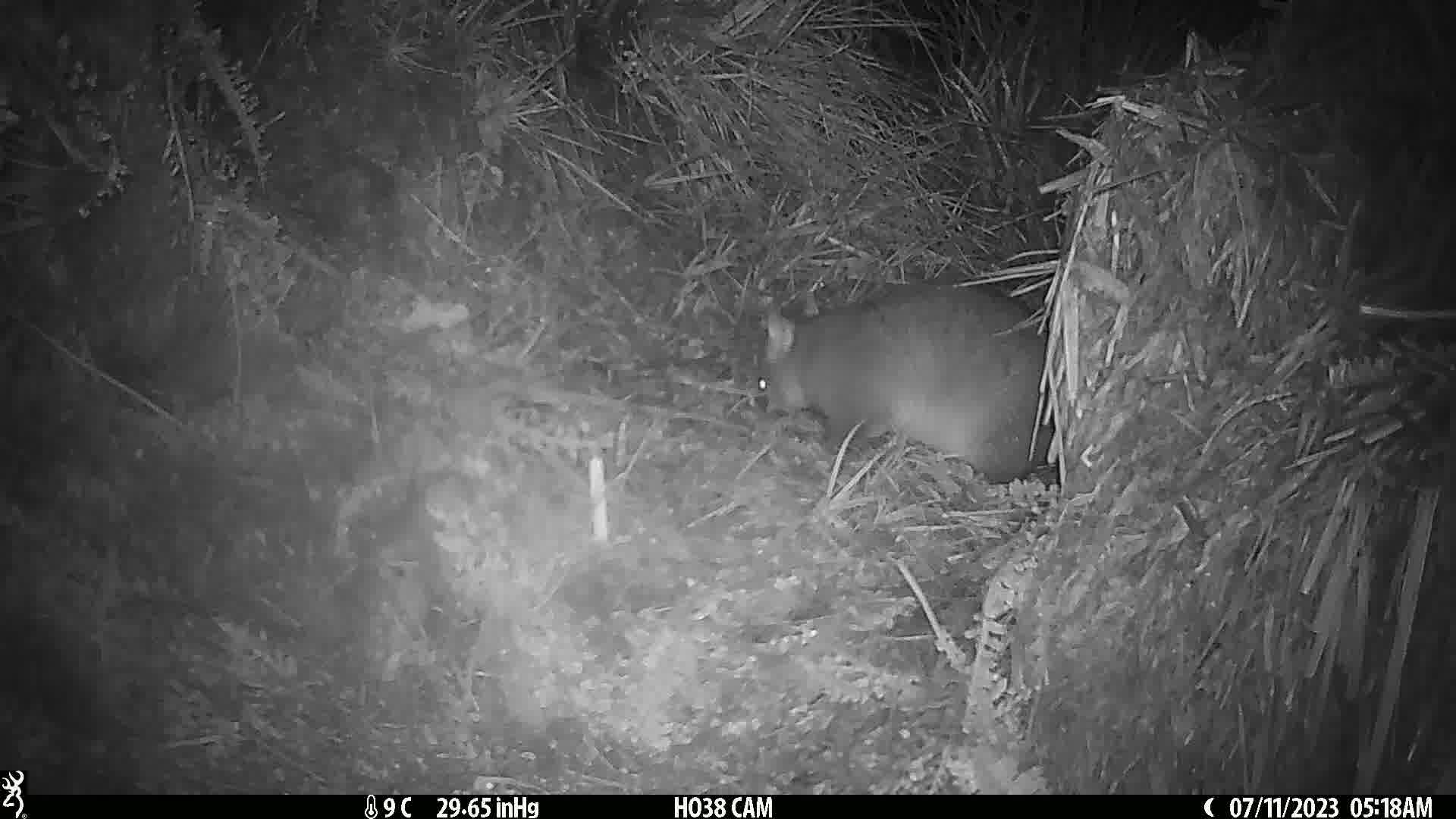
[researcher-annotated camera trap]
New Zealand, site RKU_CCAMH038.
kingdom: Animalia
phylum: Chordata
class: Mammalia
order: Diprotodontia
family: Phalangeridae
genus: Trichosurus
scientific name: Trichosurus vulpecula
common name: common brushtail possum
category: possum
Possum (common brushtail possum) (Trichosurus vulpecula).